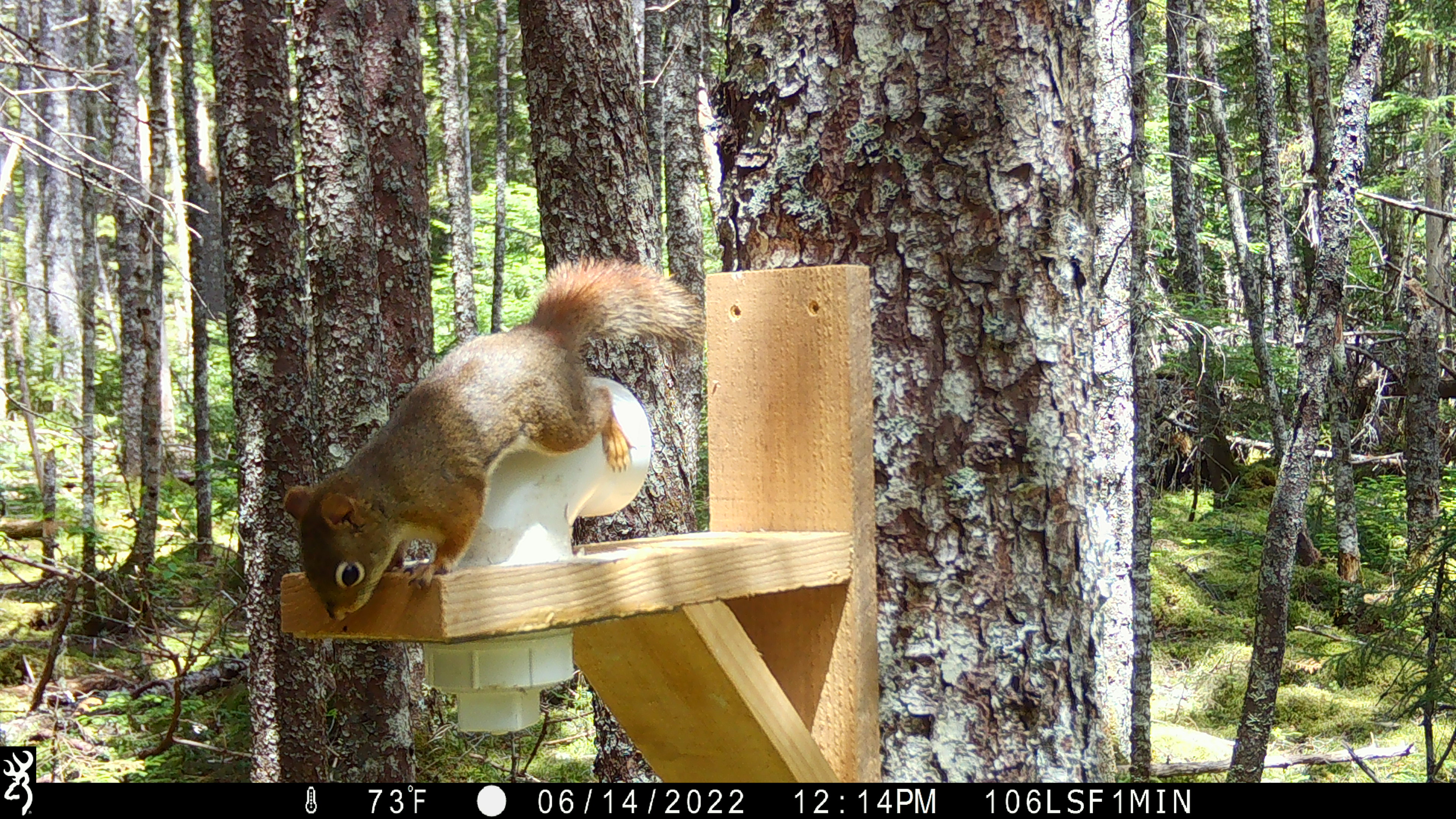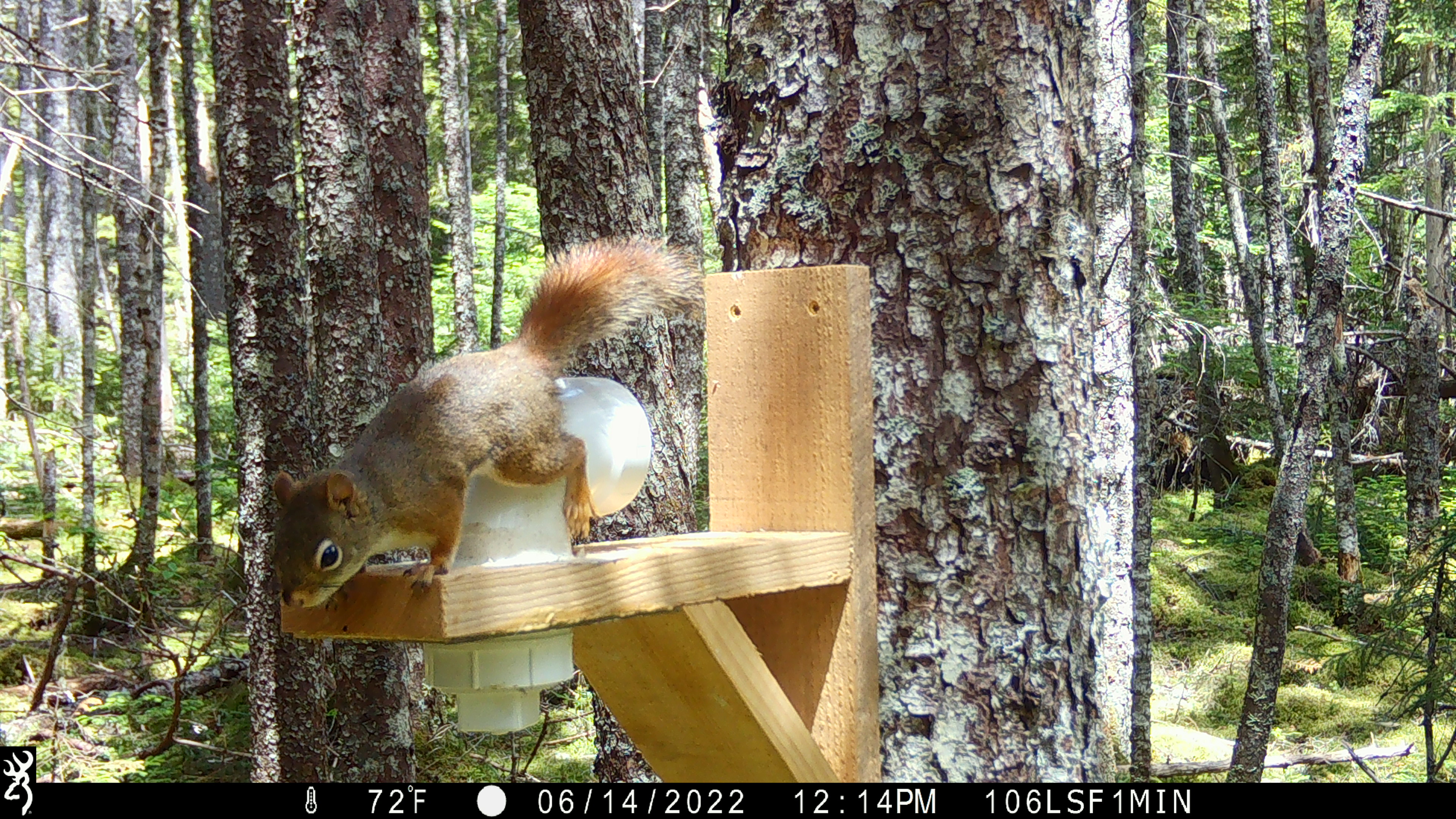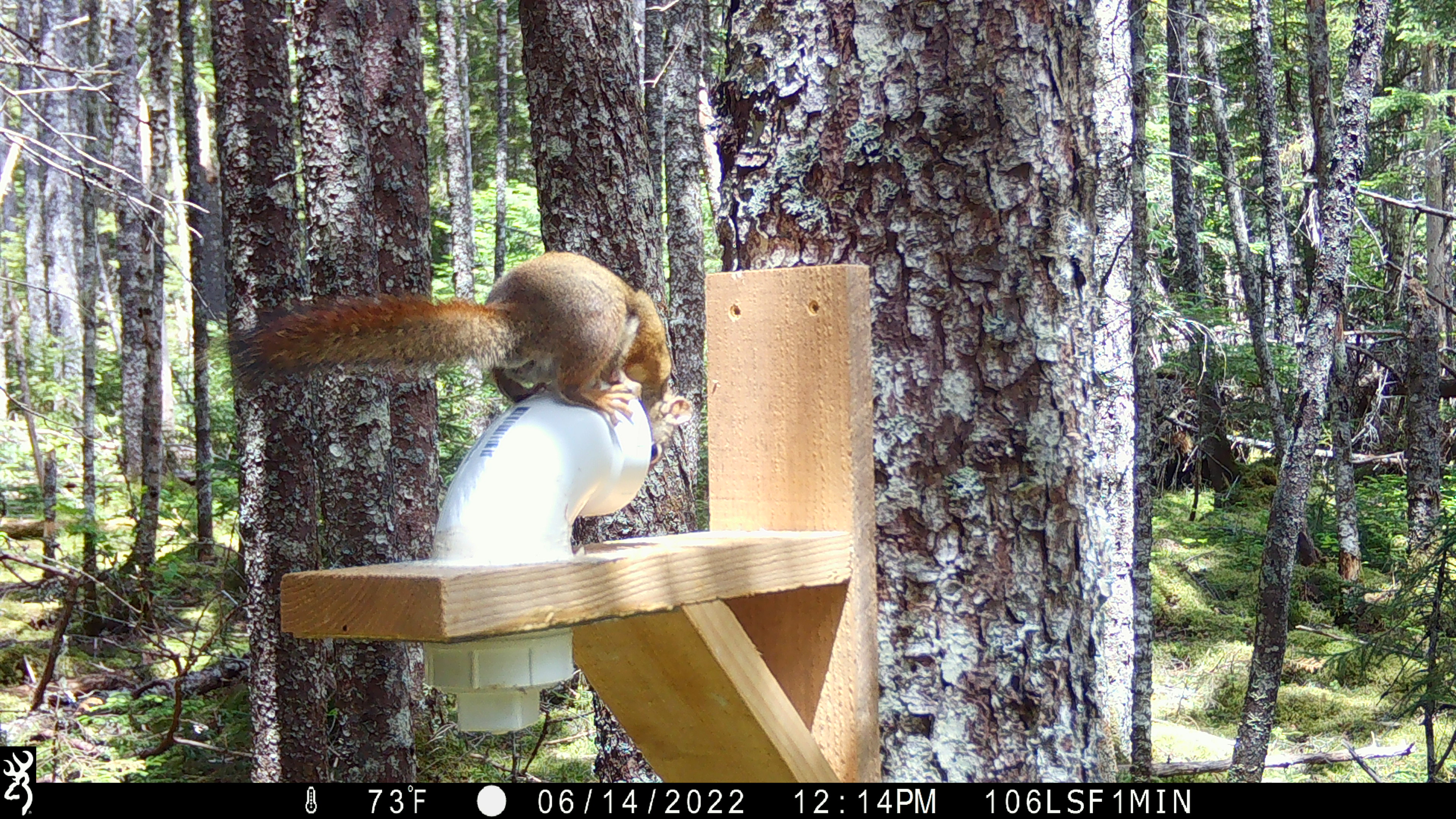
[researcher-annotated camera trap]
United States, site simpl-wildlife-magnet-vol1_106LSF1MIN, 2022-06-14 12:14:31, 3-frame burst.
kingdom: Animalia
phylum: Chordata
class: Mammalia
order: Rodentia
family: Sciuridae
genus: Tamiasciurus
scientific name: Tamiasciurus hudsonicus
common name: red squirrel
Red squirrel (Tamiasciurus hudsonicus).